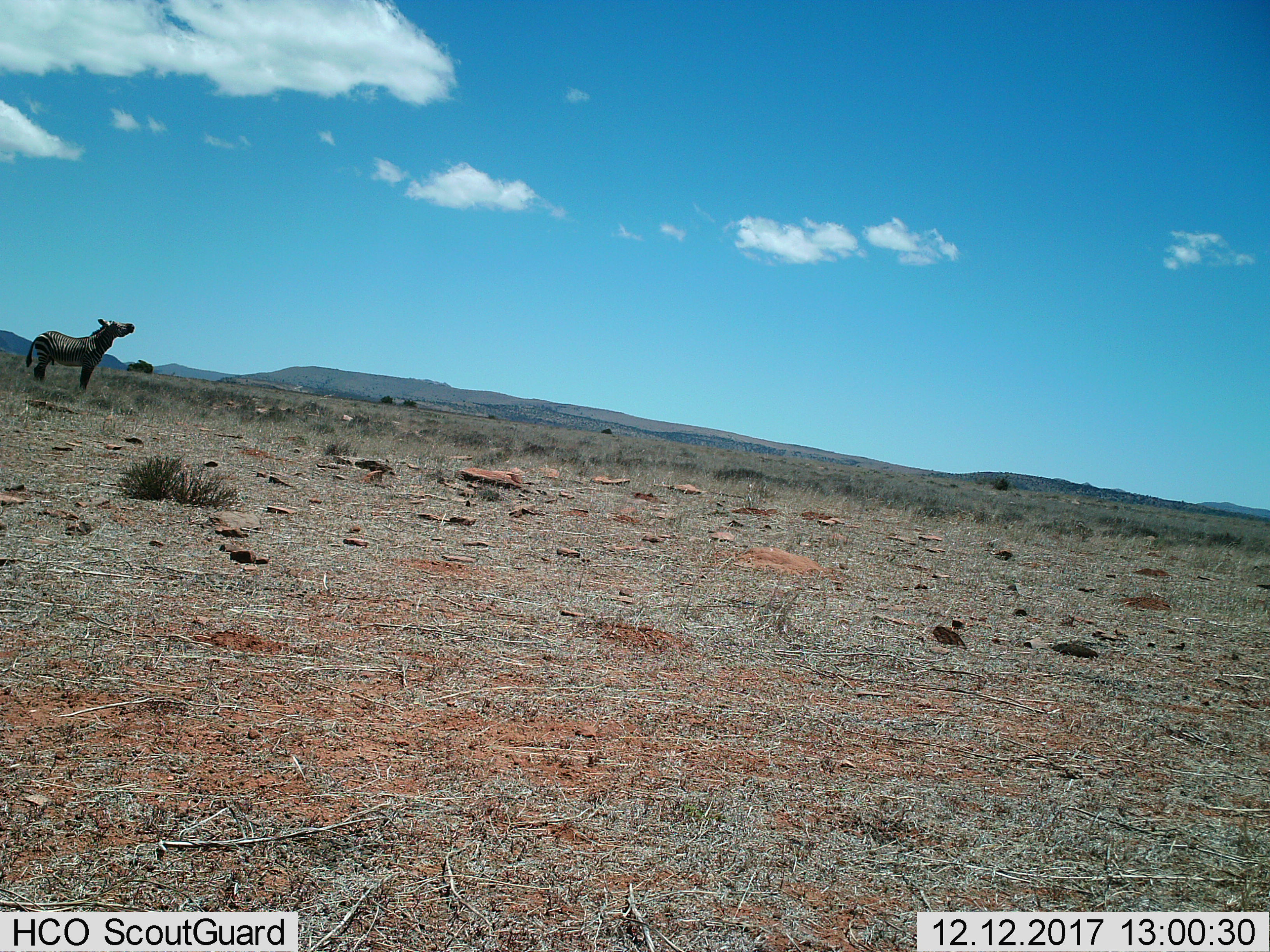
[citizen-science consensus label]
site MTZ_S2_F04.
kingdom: Animalia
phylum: Chordata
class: Mammalia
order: Perissodactyla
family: Equidae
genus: Equus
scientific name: Equus zebra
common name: mountain zebra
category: zebramountain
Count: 1.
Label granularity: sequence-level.